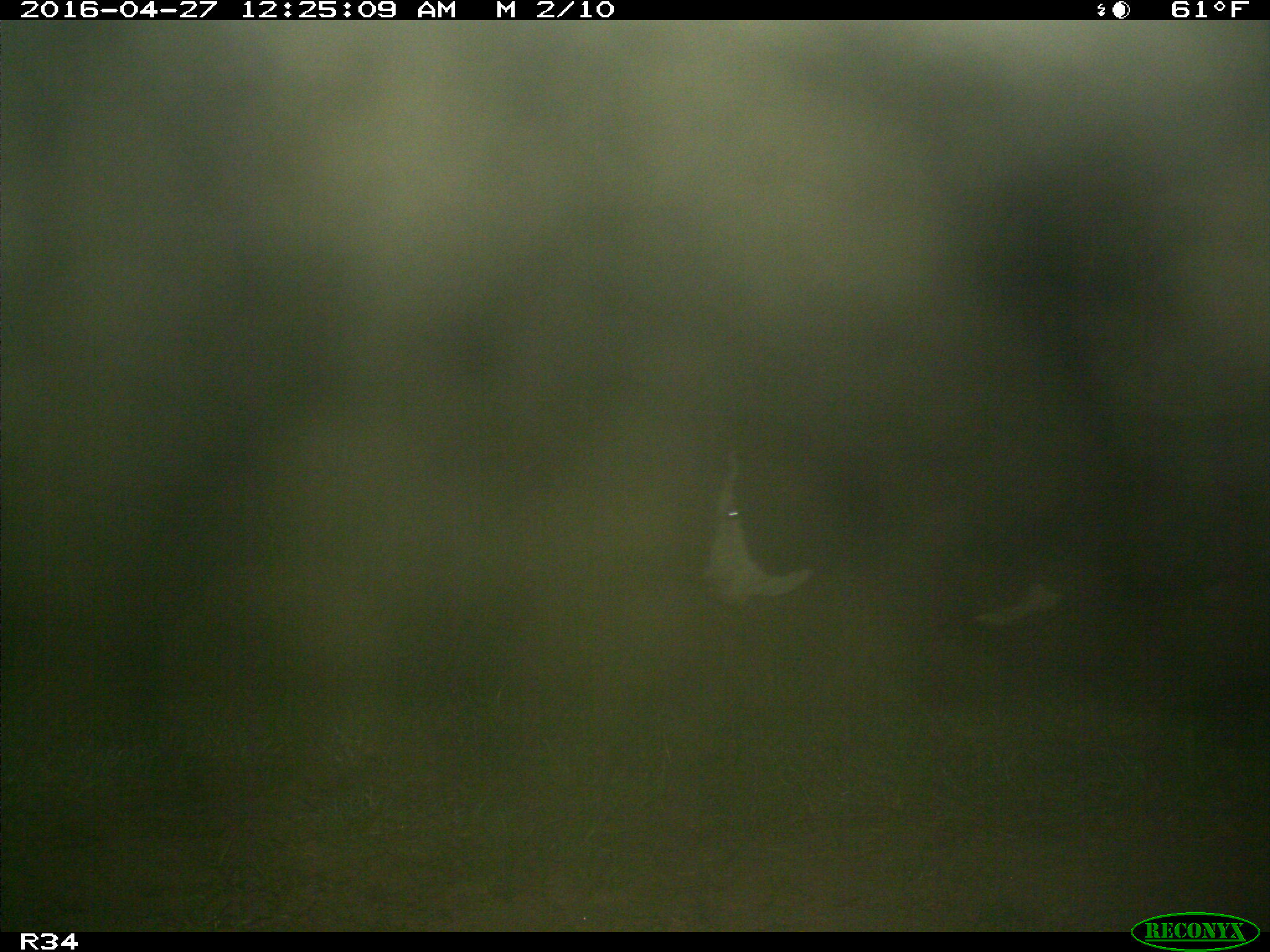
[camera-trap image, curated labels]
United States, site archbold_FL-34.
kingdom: Animalia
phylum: Chordata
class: Mammalia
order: Artiodactyla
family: Bovidae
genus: Bos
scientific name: Bos taurus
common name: domestic cow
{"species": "Bos taurus (domestic cow)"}